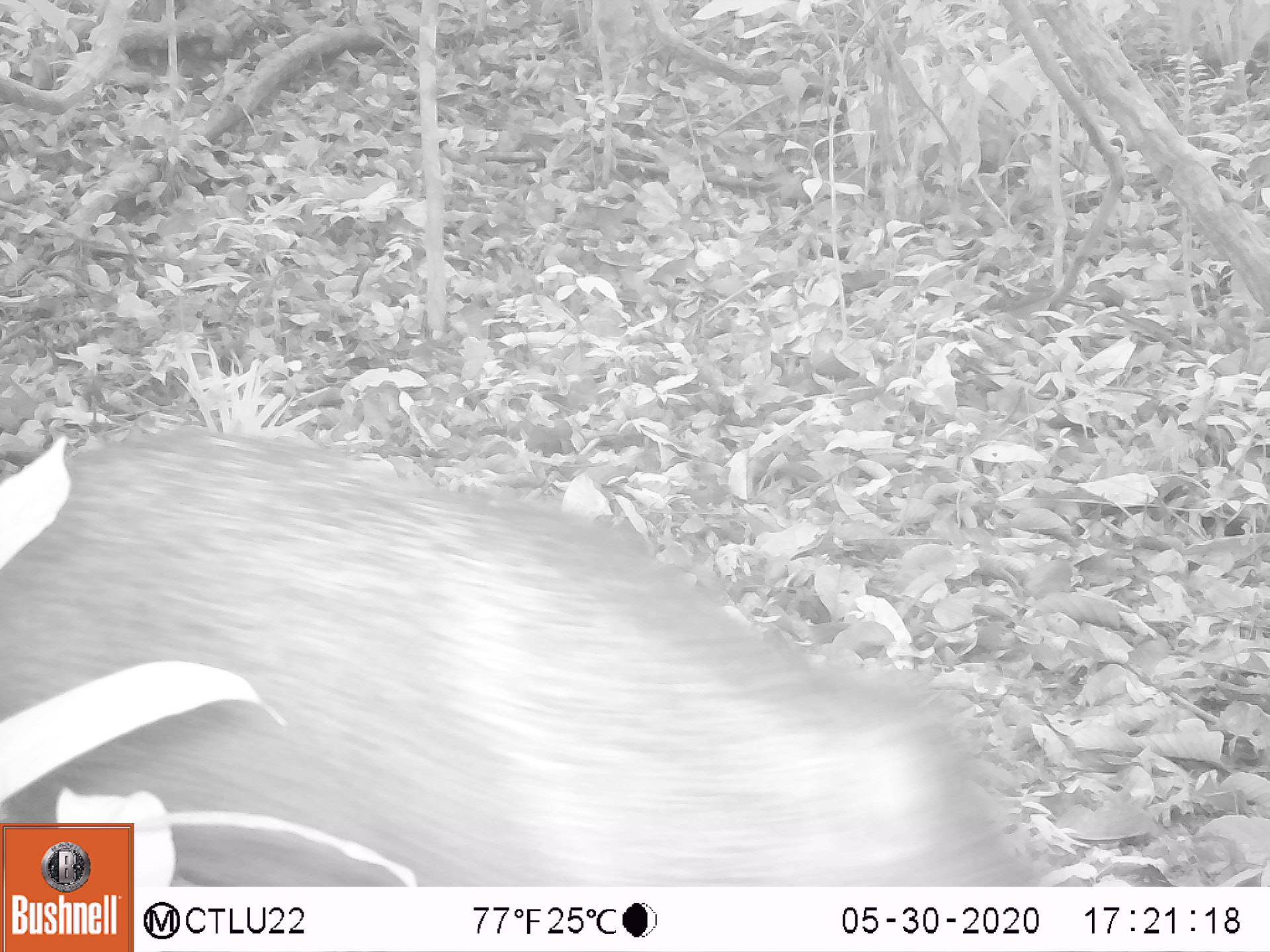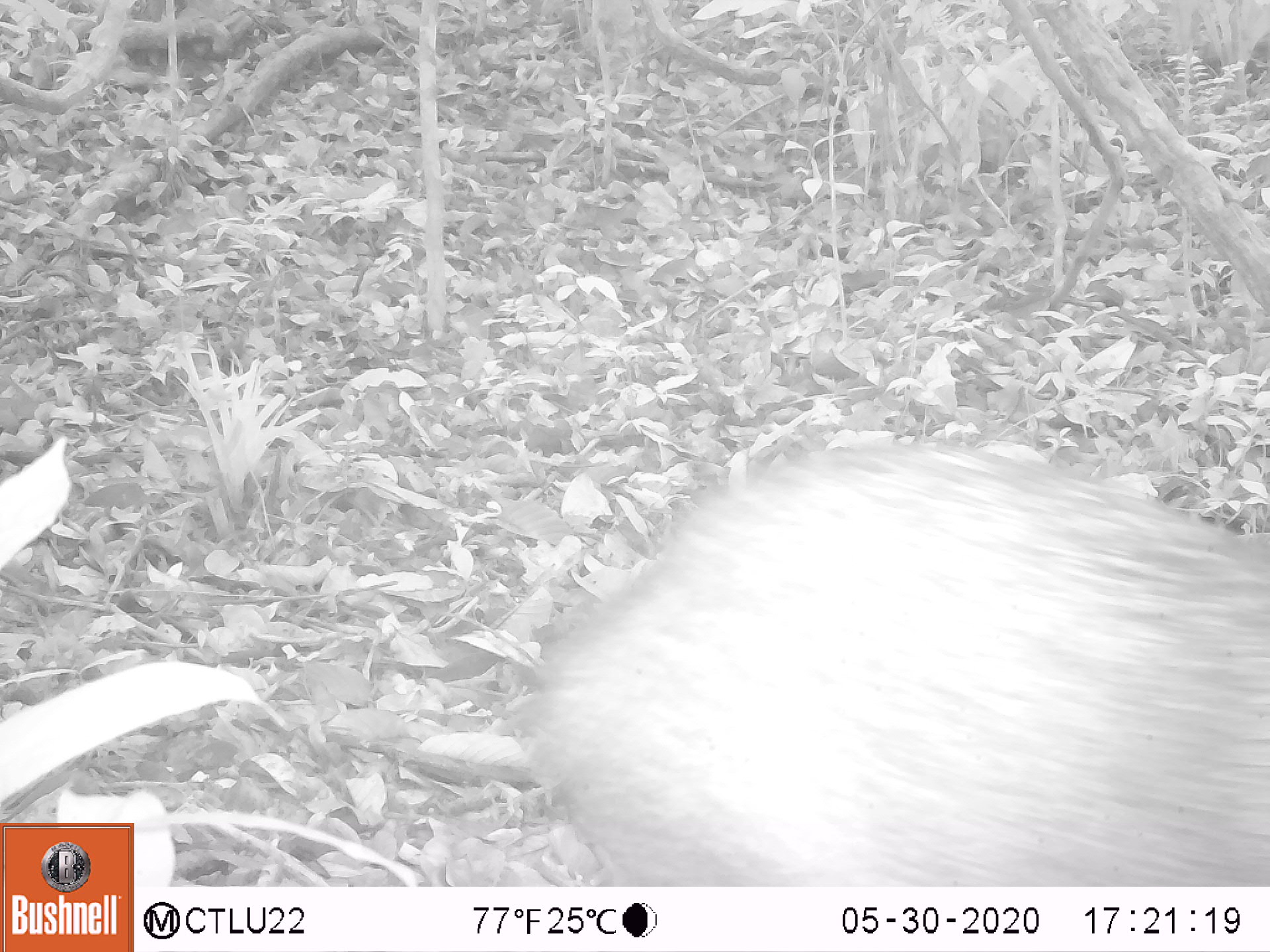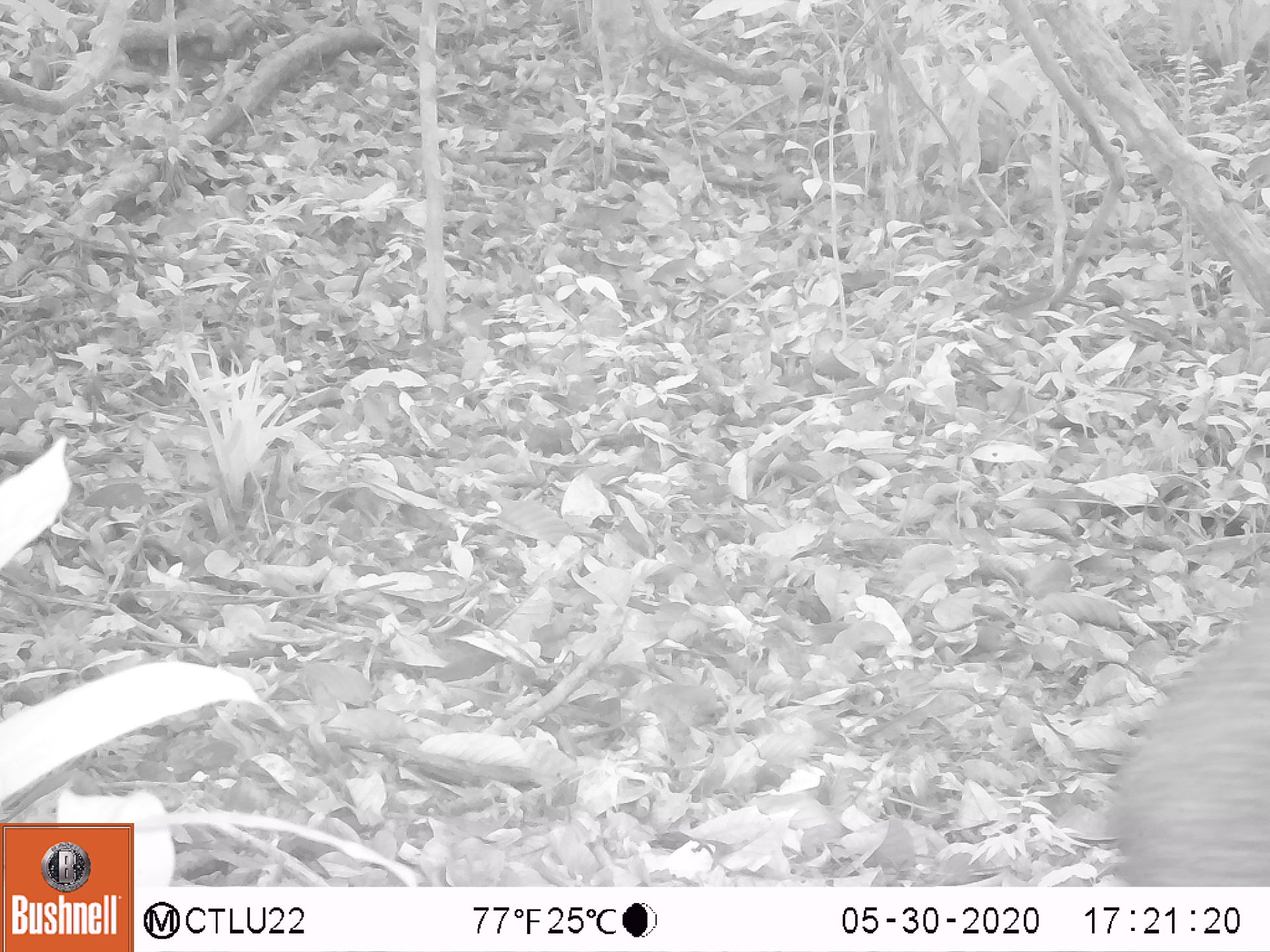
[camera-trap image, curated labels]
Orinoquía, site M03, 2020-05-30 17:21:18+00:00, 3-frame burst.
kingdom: Animalia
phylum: Chordata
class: Mammalia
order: Artiodactyla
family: Tayassuidae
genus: Pecari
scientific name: Pecari tajacu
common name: collared peccary